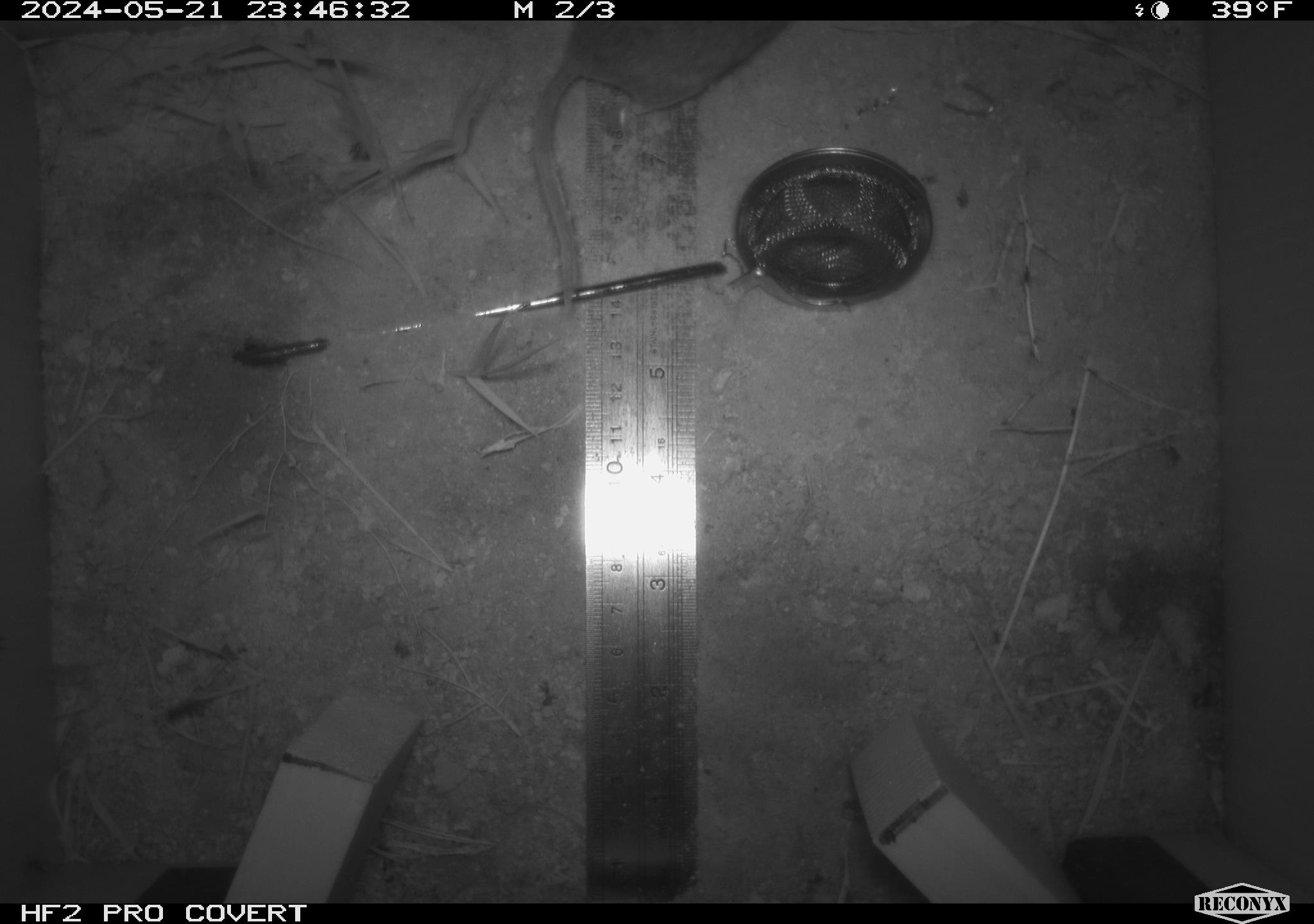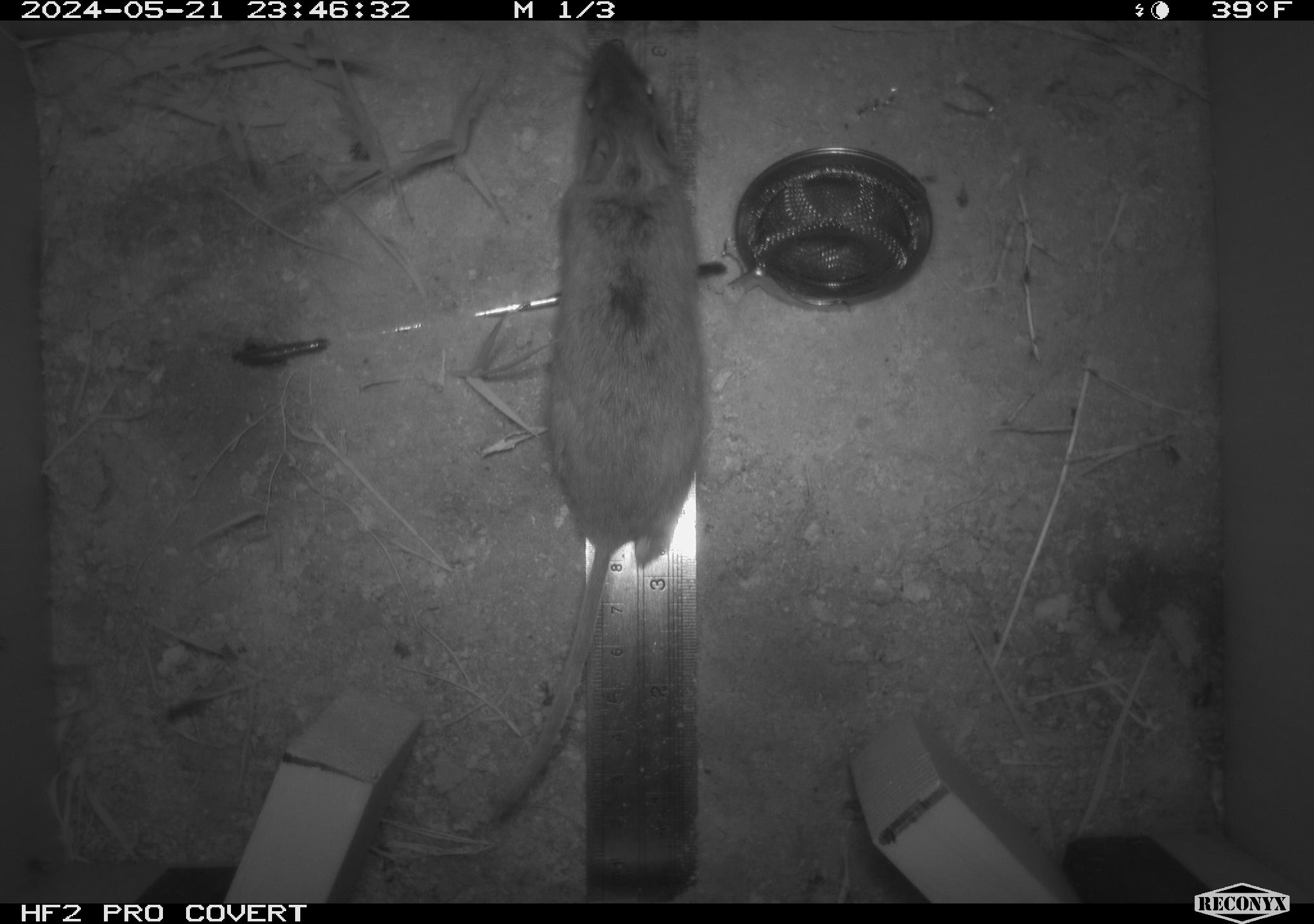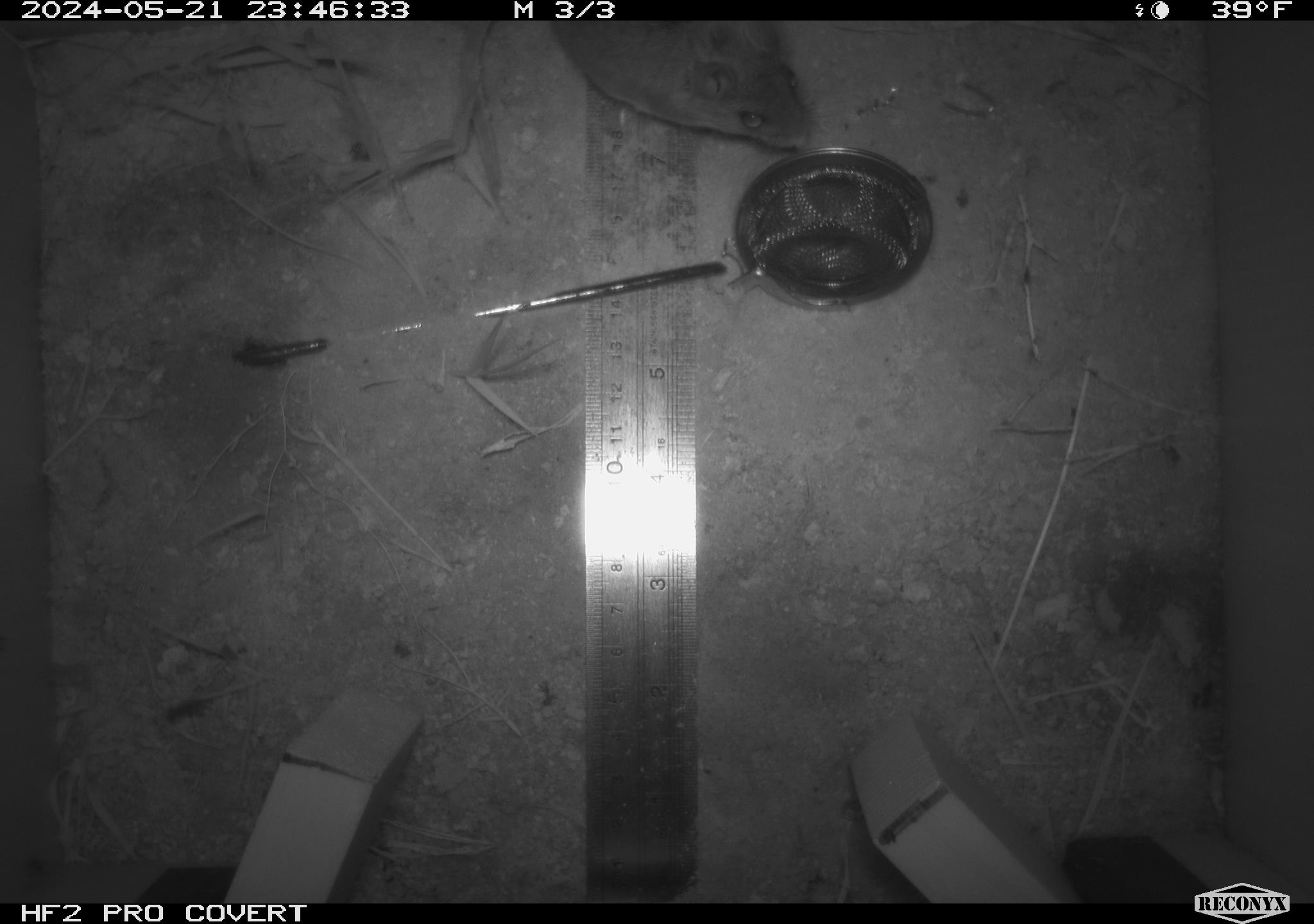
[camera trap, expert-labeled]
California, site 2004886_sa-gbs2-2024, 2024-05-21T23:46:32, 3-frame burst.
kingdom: Animalia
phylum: Chordata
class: Mammalia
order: Rodentia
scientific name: Rodentia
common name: mouse species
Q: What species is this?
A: Mouse species (Rodentia).